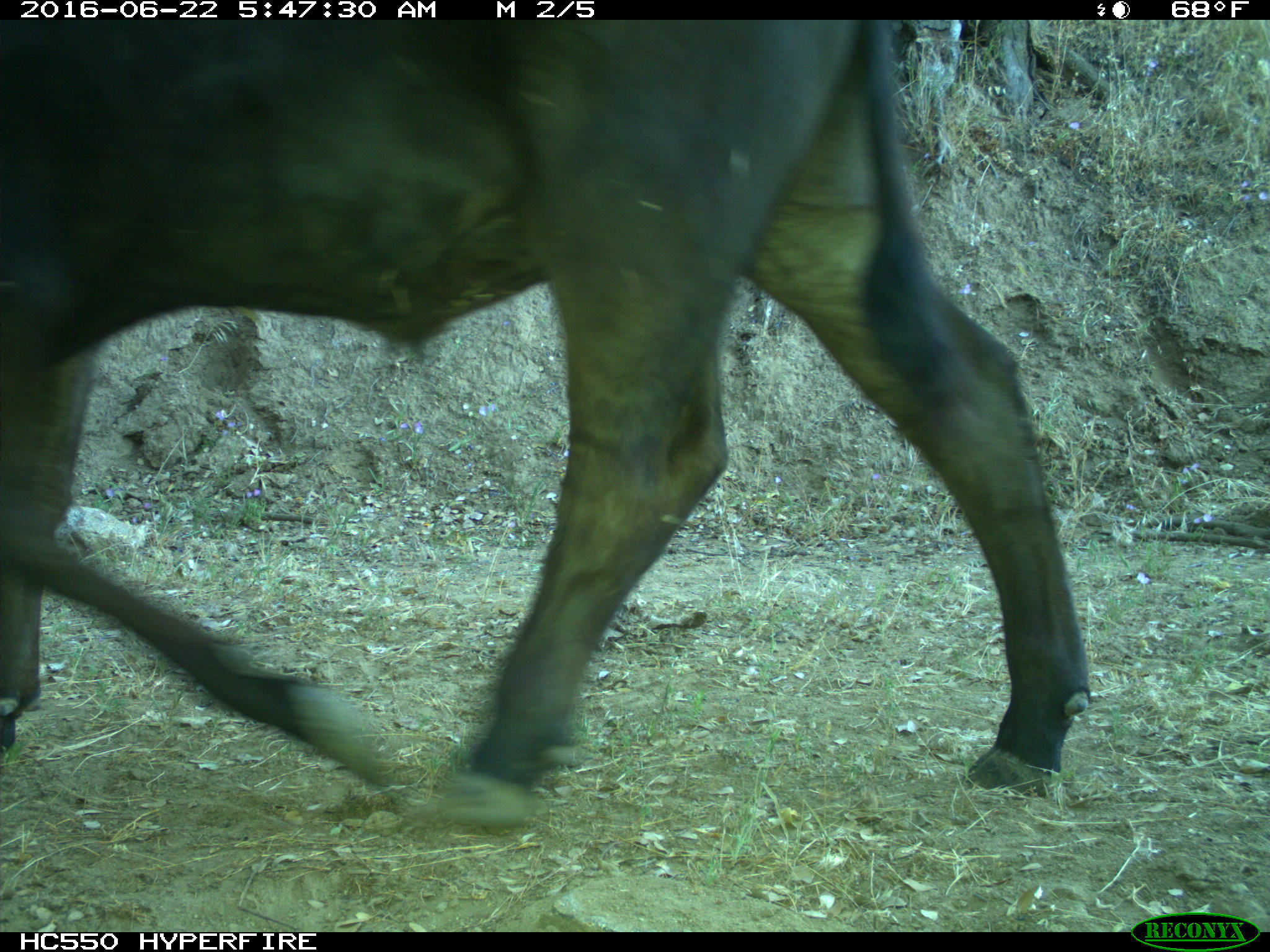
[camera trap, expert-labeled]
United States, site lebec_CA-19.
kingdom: Animalia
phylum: Chordata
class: Mammalia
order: Artiodactyla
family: Bovidae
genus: Bos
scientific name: Bos taurus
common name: domestic cow